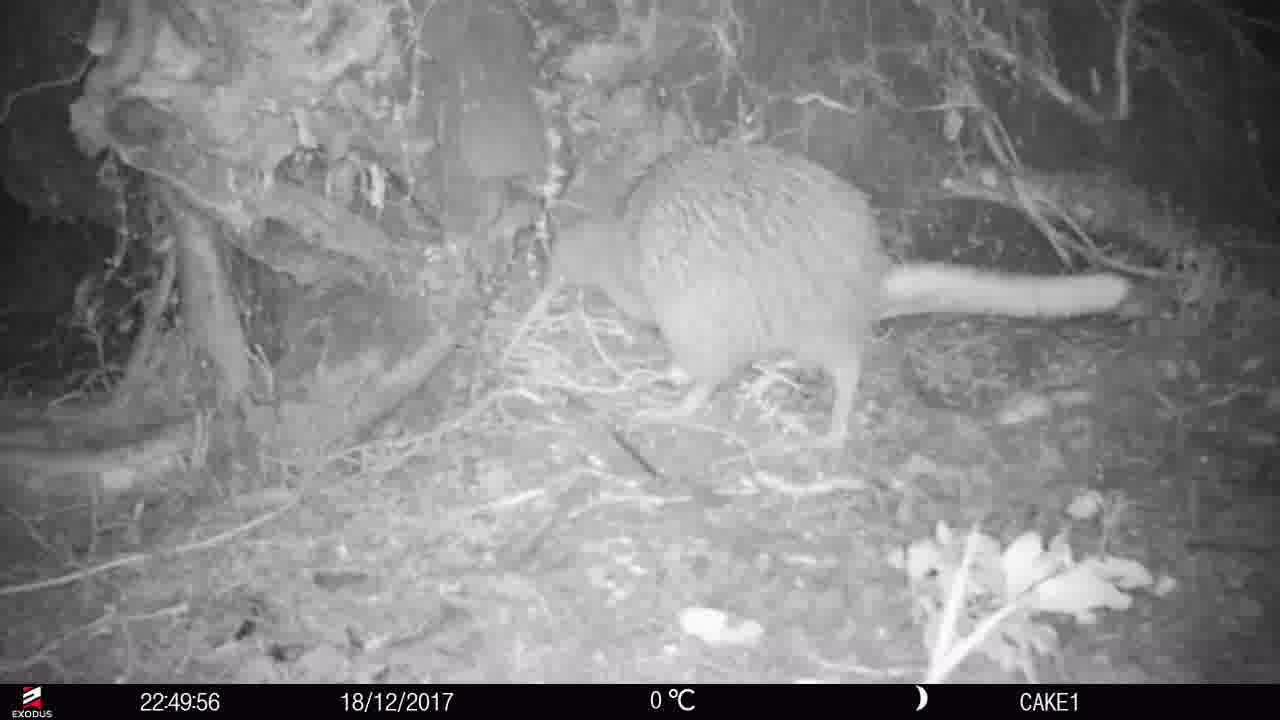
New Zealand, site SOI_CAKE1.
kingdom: Animalia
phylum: Chordata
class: Aves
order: Apterygiformes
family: Apterygidae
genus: Apteryx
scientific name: Apteryx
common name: kiwi